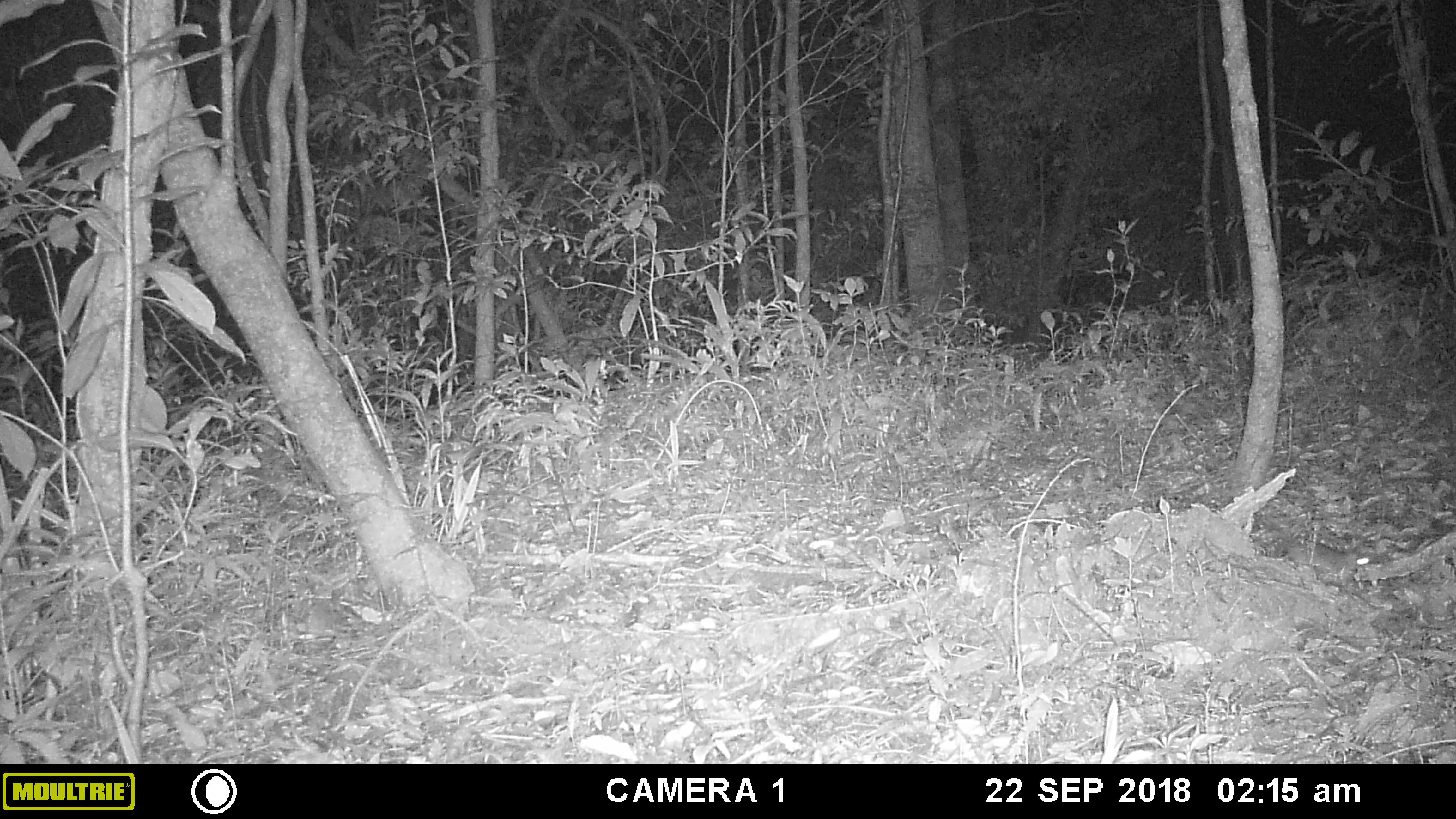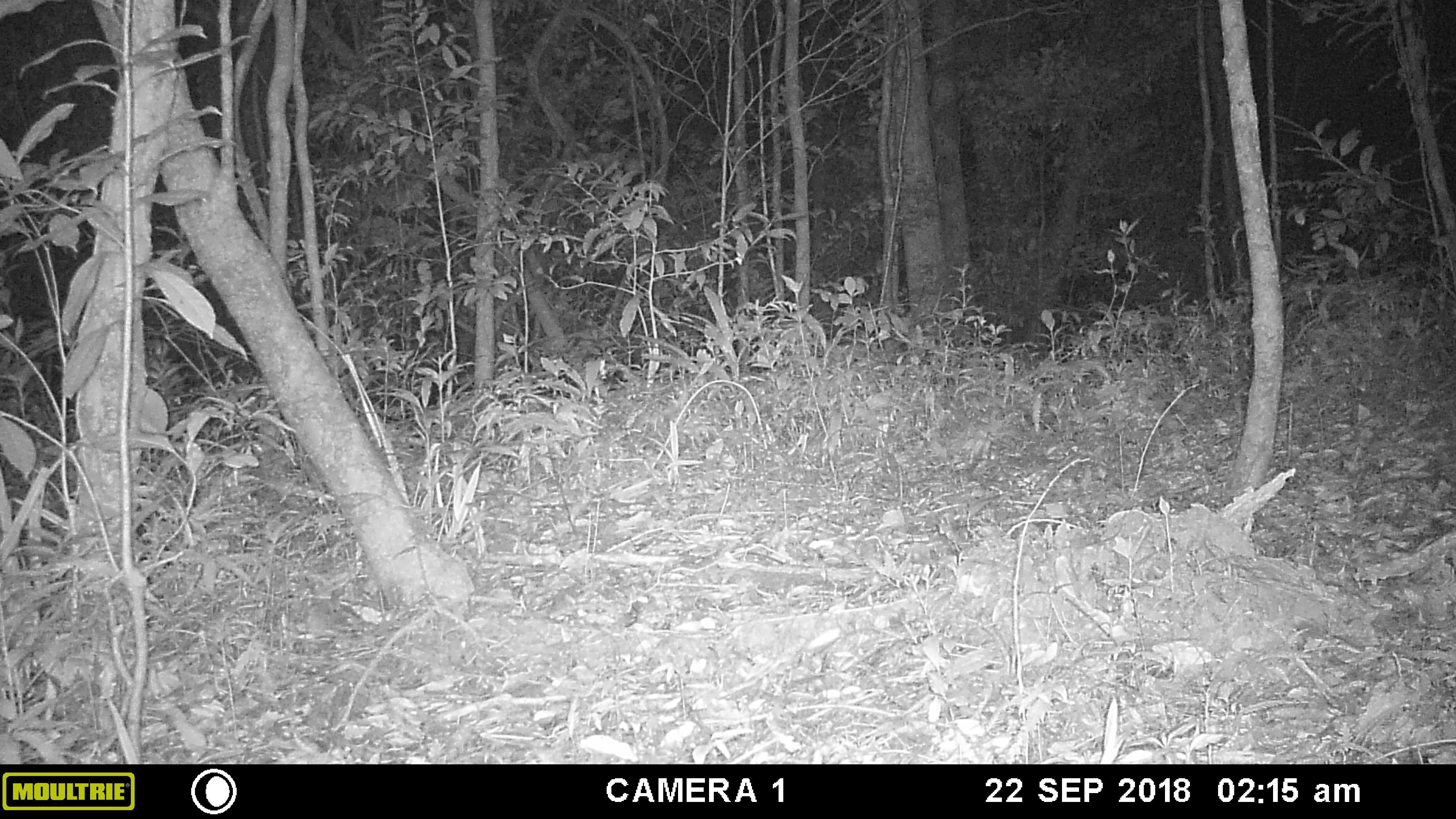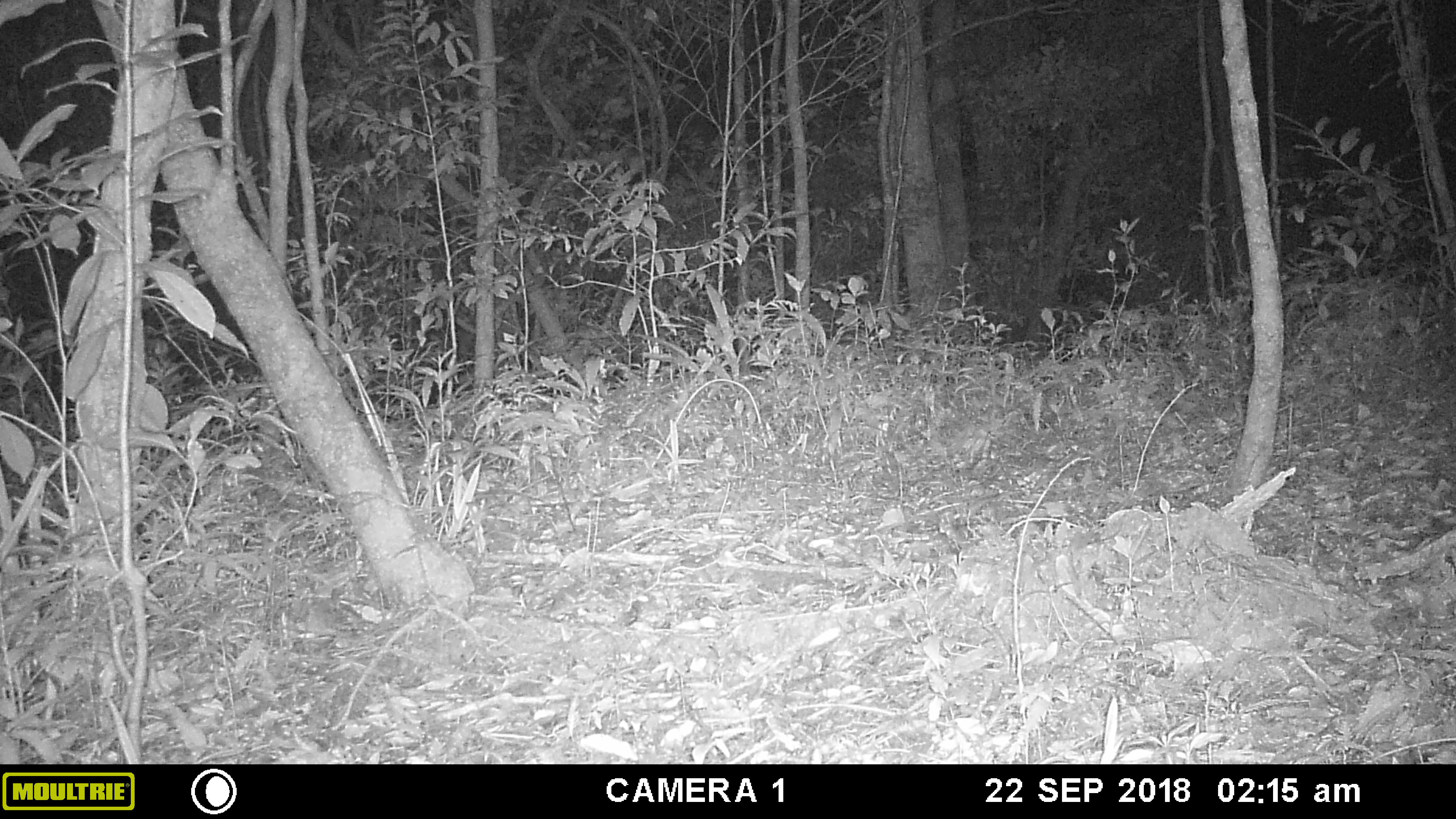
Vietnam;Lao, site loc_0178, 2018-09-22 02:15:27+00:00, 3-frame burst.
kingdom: Animalia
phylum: Chordata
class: Mammalia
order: Rodentia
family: Muridae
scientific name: Muridae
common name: old-world mice and rats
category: unidentified murid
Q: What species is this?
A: Unidentified murid (old-world mice and rats) (Muridae).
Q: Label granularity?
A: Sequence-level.